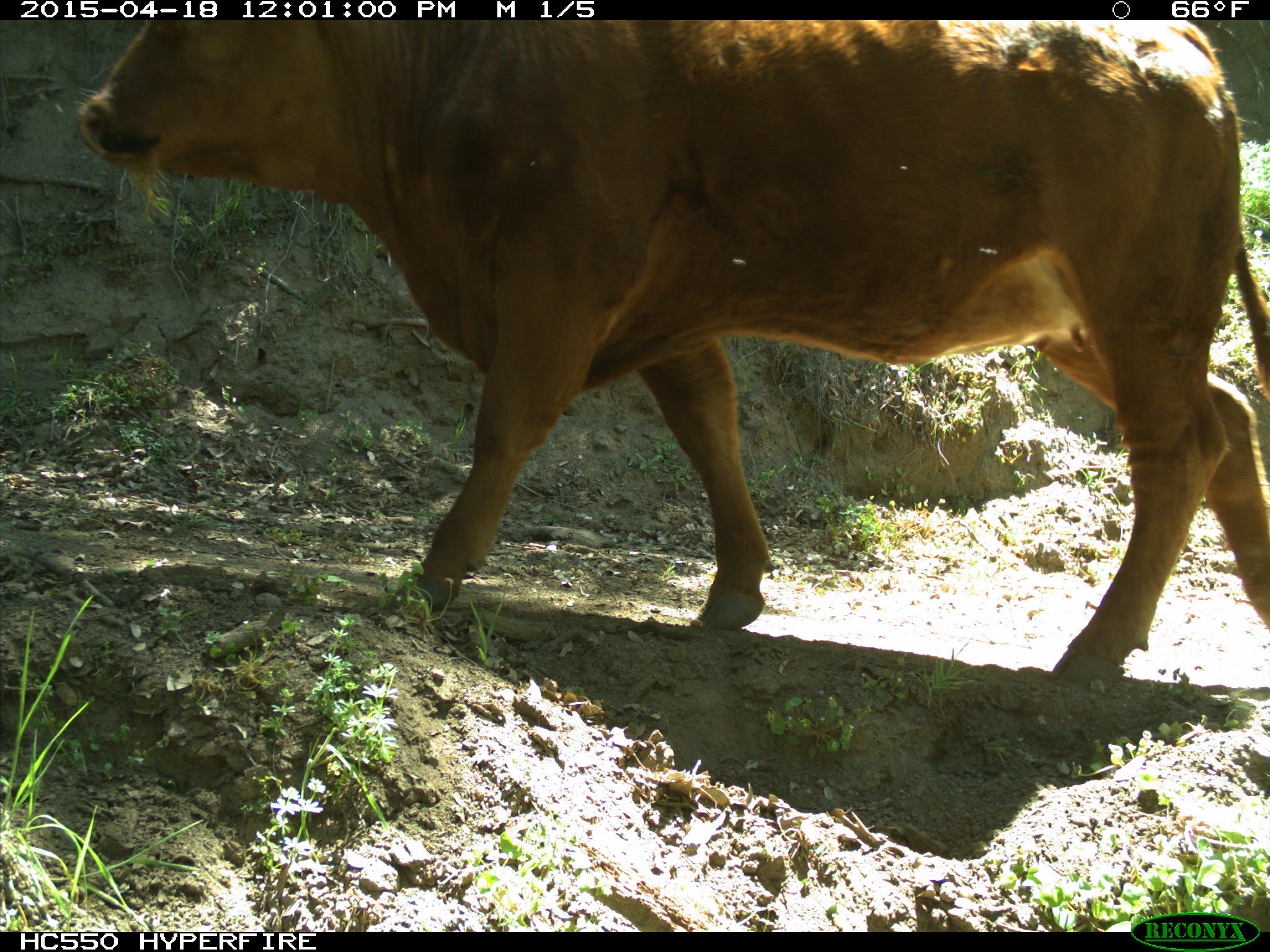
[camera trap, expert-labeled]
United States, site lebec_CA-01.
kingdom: Animalia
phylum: Chordata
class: Mammalia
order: Artiodactyla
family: Bovidae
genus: Bos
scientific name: Bos taurus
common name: domestic cow